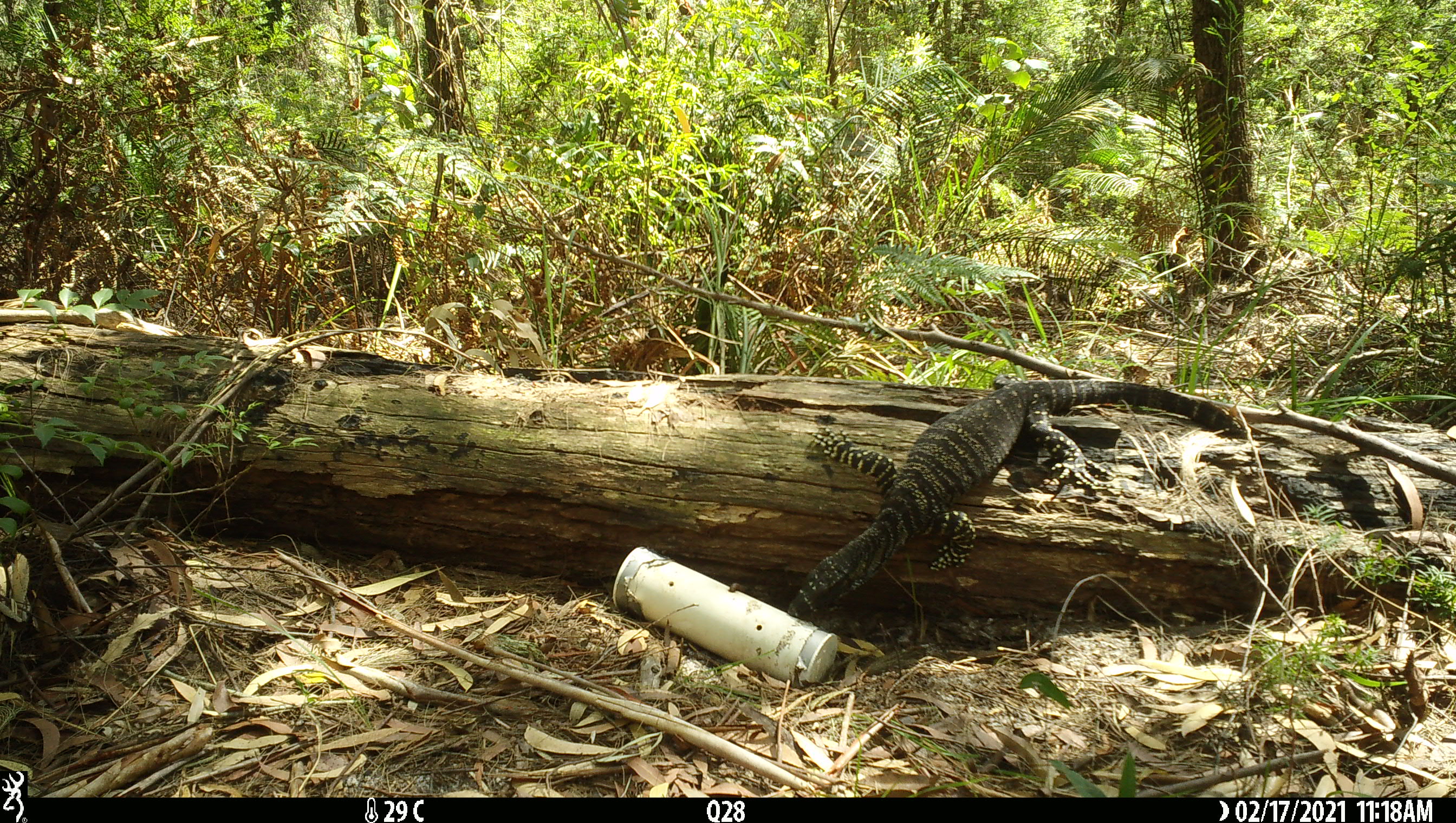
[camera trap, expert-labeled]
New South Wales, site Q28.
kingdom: Animalia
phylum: Chordata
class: Reptilia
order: Squamata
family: Varanidae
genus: Varanus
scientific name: Varanus varius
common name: lace monitor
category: goanna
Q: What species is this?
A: Goanna (lace monitor) (Varanus varius).